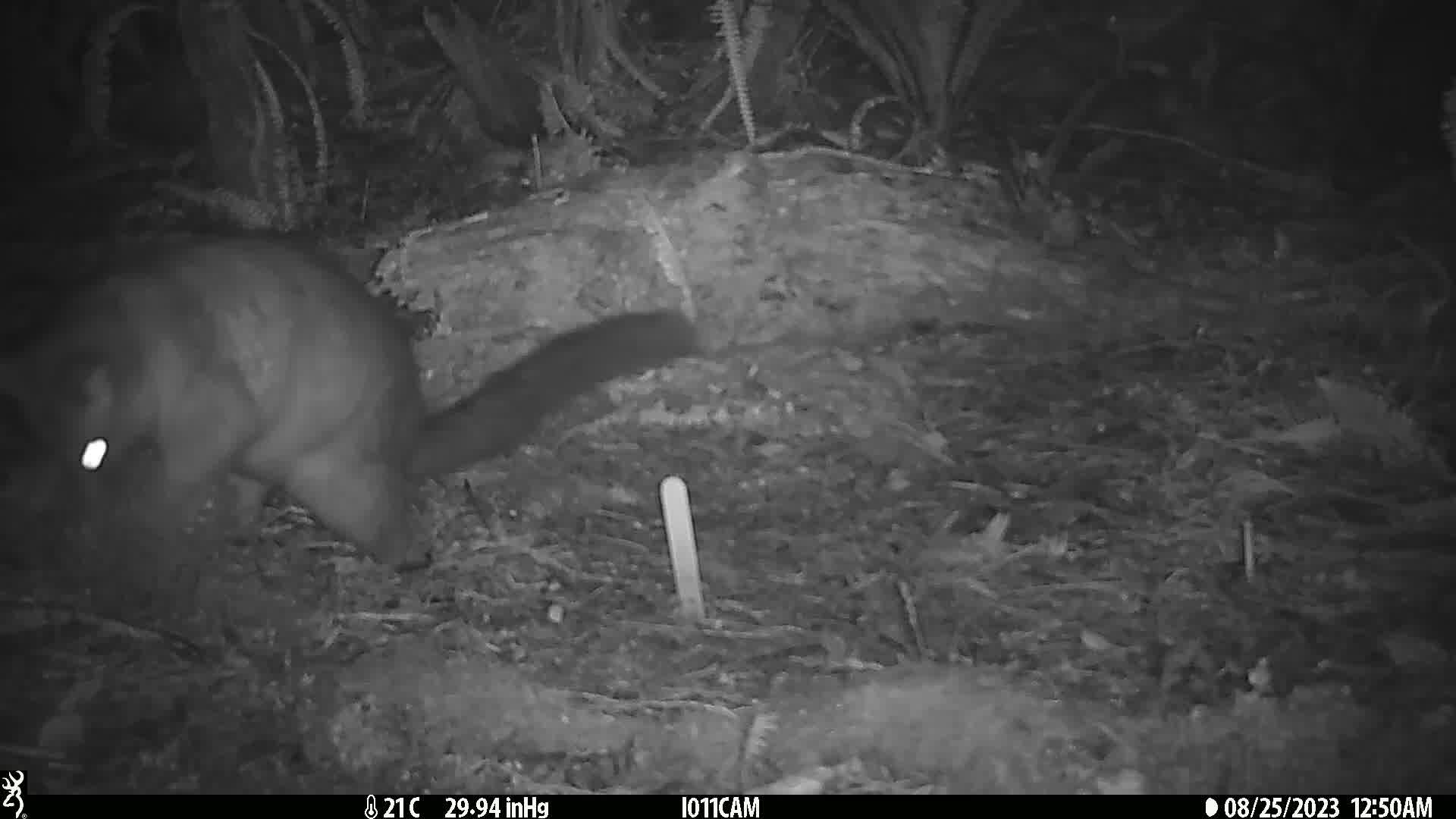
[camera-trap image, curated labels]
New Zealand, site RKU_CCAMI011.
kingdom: Animalia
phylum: Chordata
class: Mammalia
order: Diprotodontia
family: Phalangeridae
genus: Trichosurus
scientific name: Trichosurus vulpecula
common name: common brushtail possum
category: possum